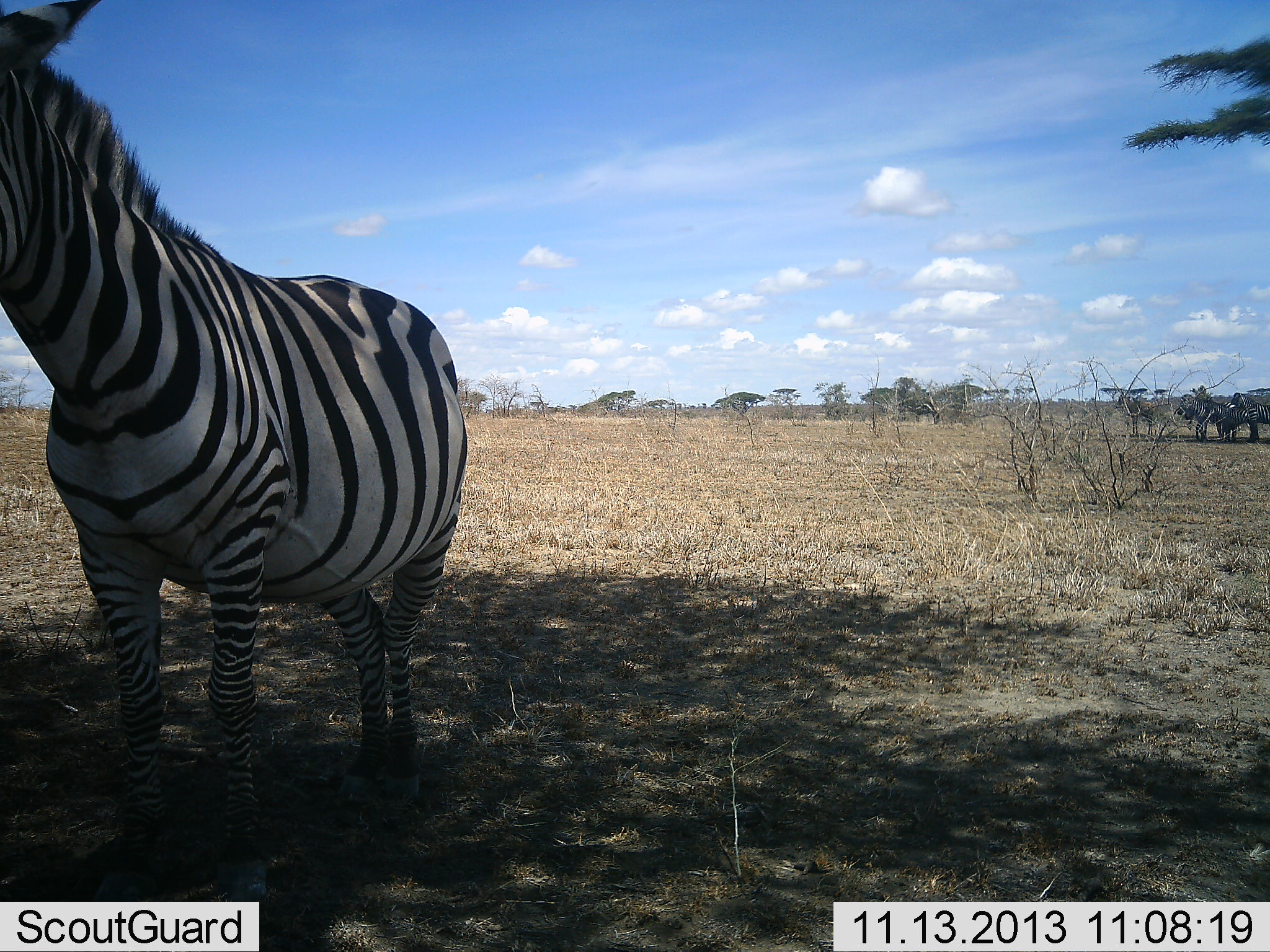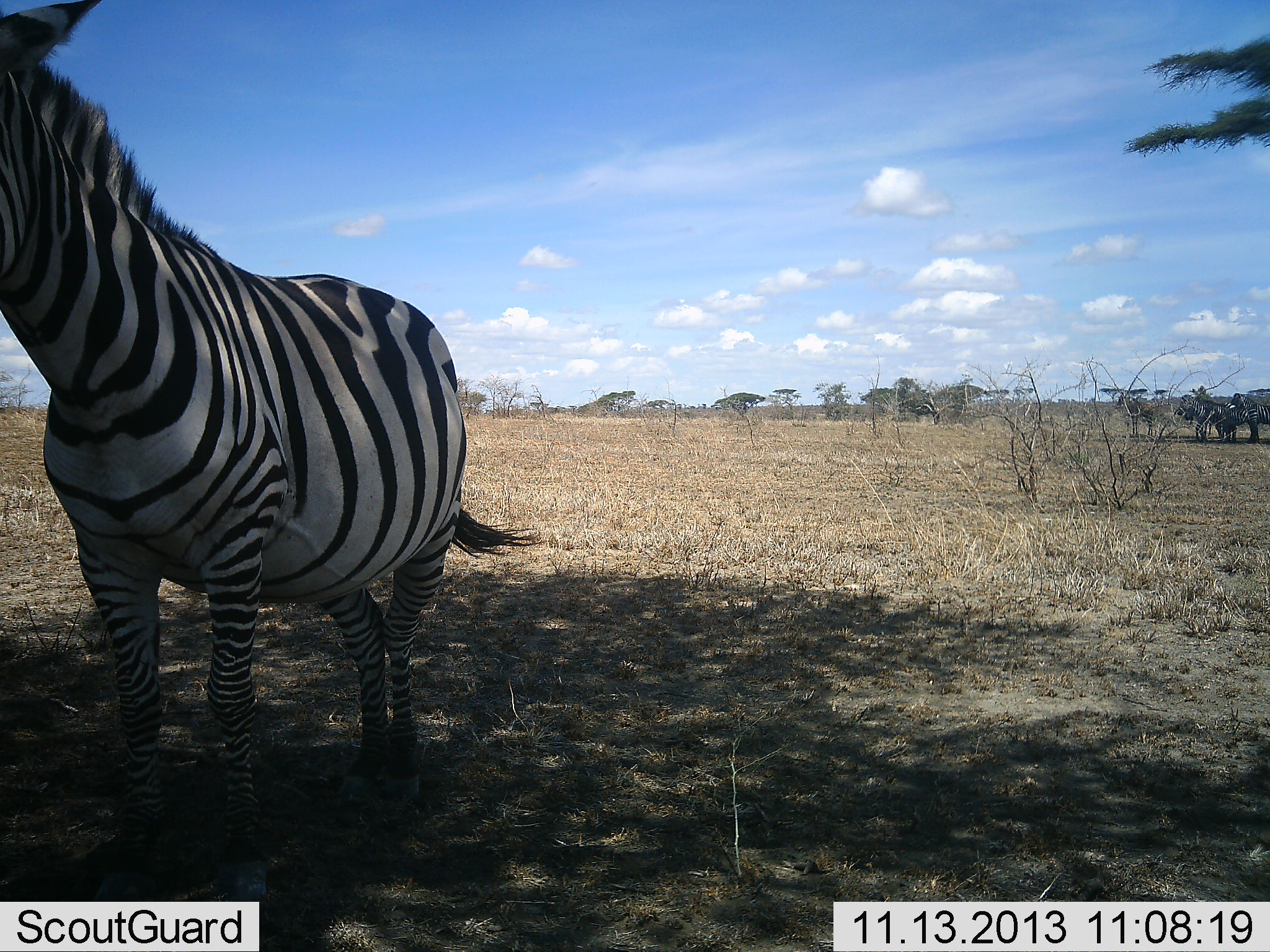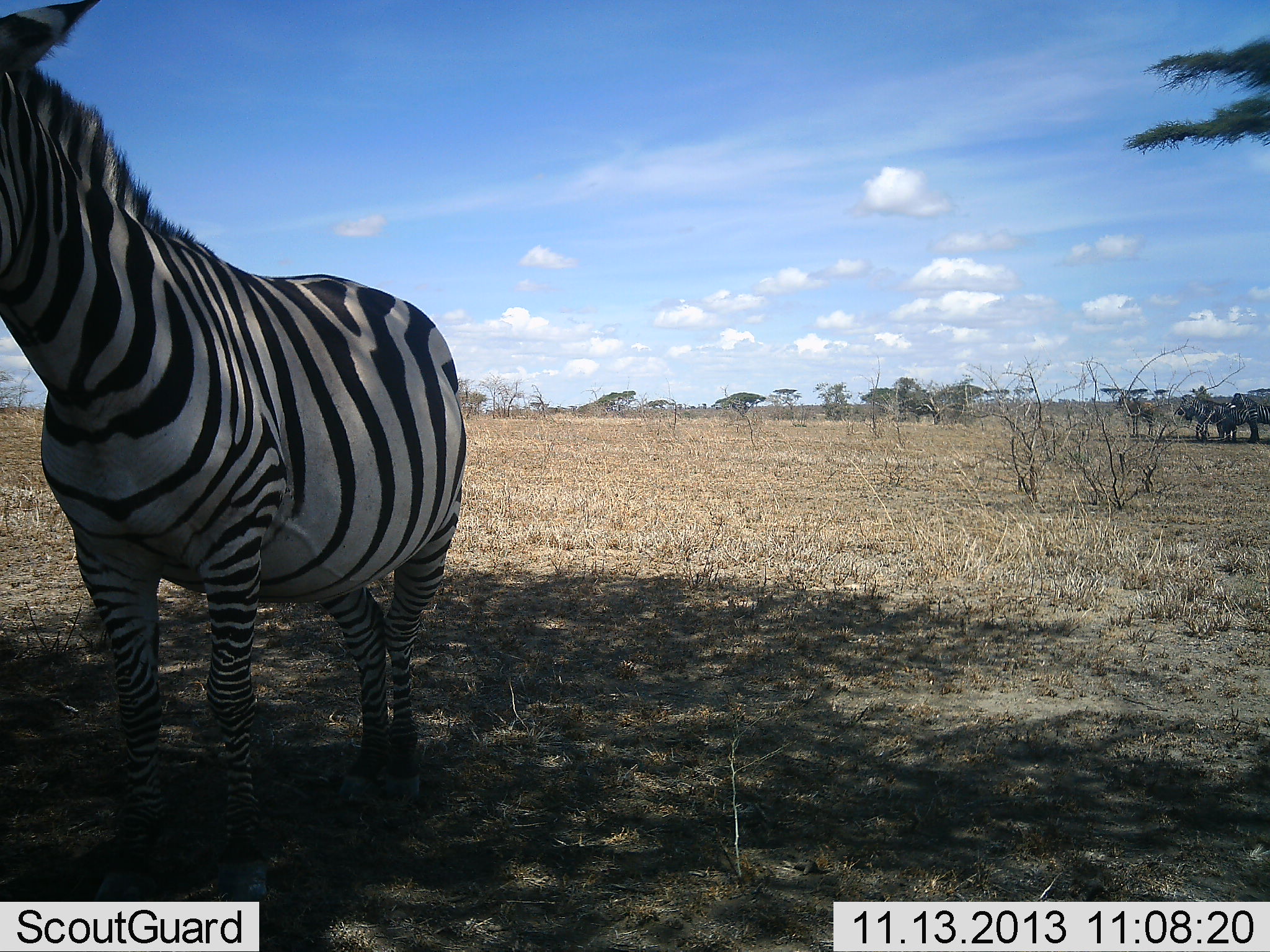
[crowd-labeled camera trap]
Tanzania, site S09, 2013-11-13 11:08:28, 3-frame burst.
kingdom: Animalia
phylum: Chordata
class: Mammalia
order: Perissodactyla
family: Equidae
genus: Equus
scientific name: Equus quagga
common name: plains zebra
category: zebra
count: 1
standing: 100%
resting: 4%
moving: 0%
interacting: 0%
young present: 4%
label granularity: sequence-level